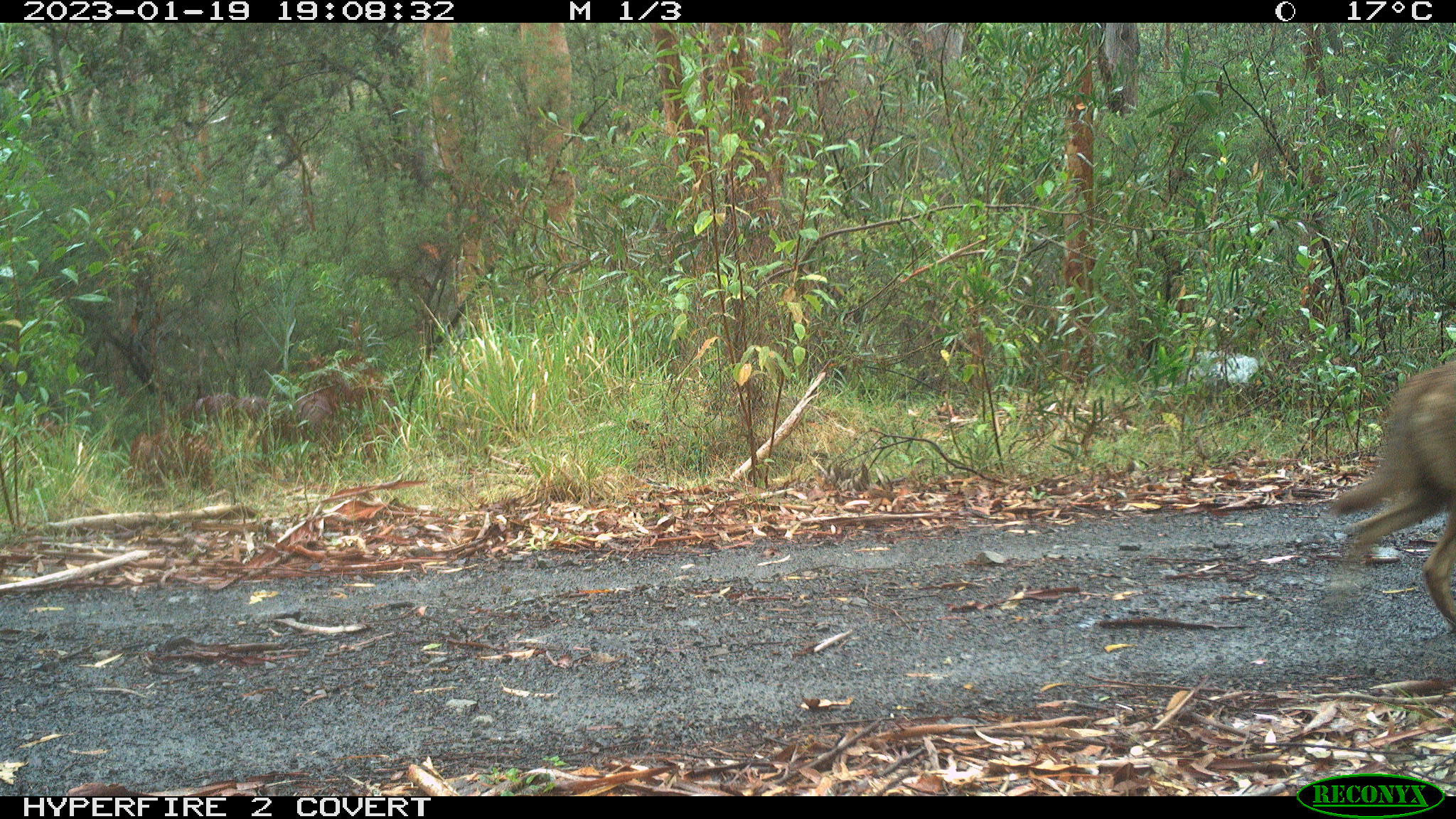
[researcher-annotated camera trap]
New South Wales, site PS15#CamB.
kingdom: Animalia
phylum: Chordata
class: Mammalia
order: Carnivora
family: Canidae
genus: Canis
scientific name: Canis familiaris dingo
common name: dingo